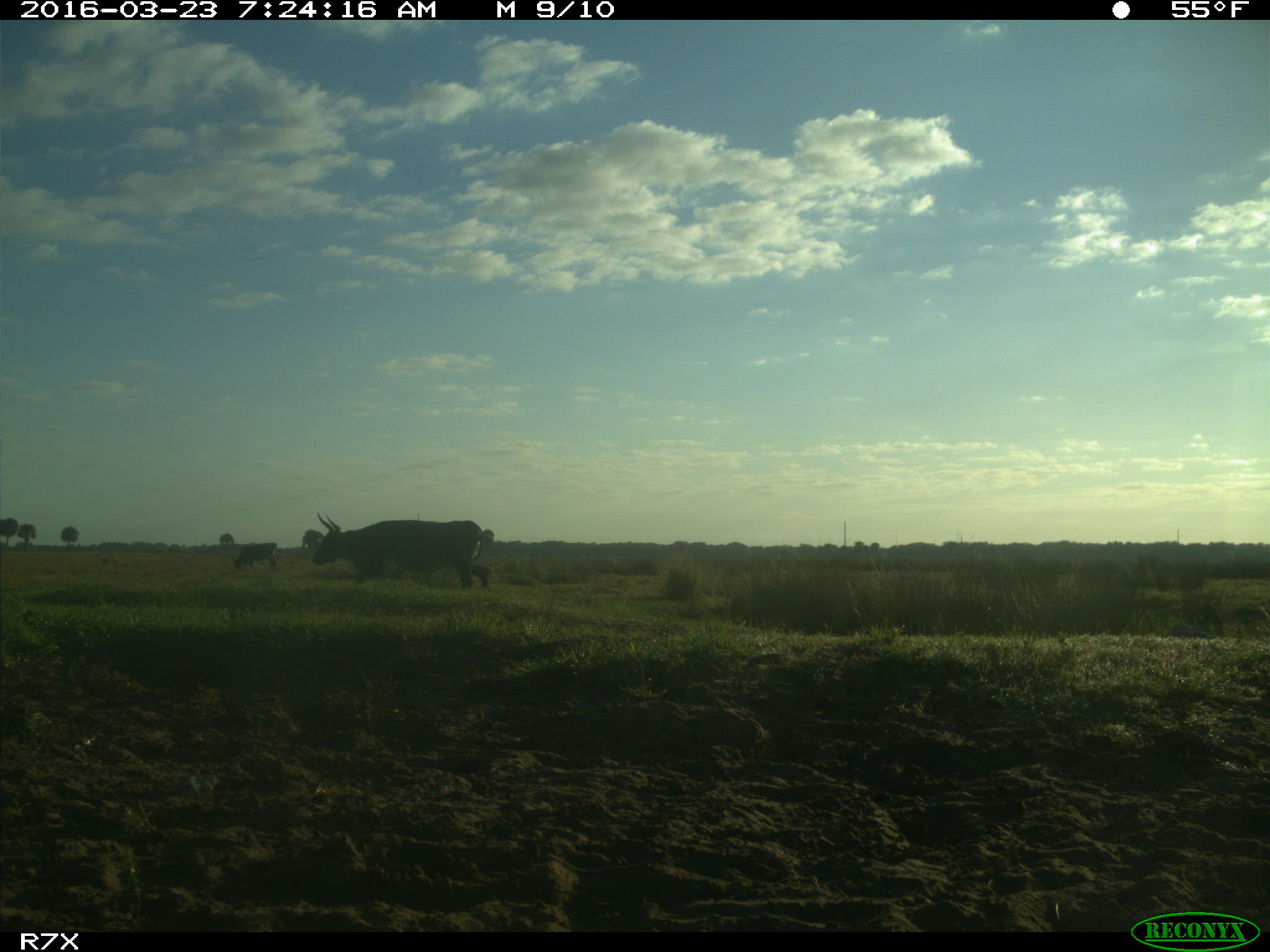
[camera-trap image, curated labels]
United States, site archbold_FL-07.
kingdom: Animalia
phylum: Chordata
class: Mammalia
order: Artiodactyla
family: Bovidae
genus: Bos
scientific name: Bos taurus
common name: domestic cow